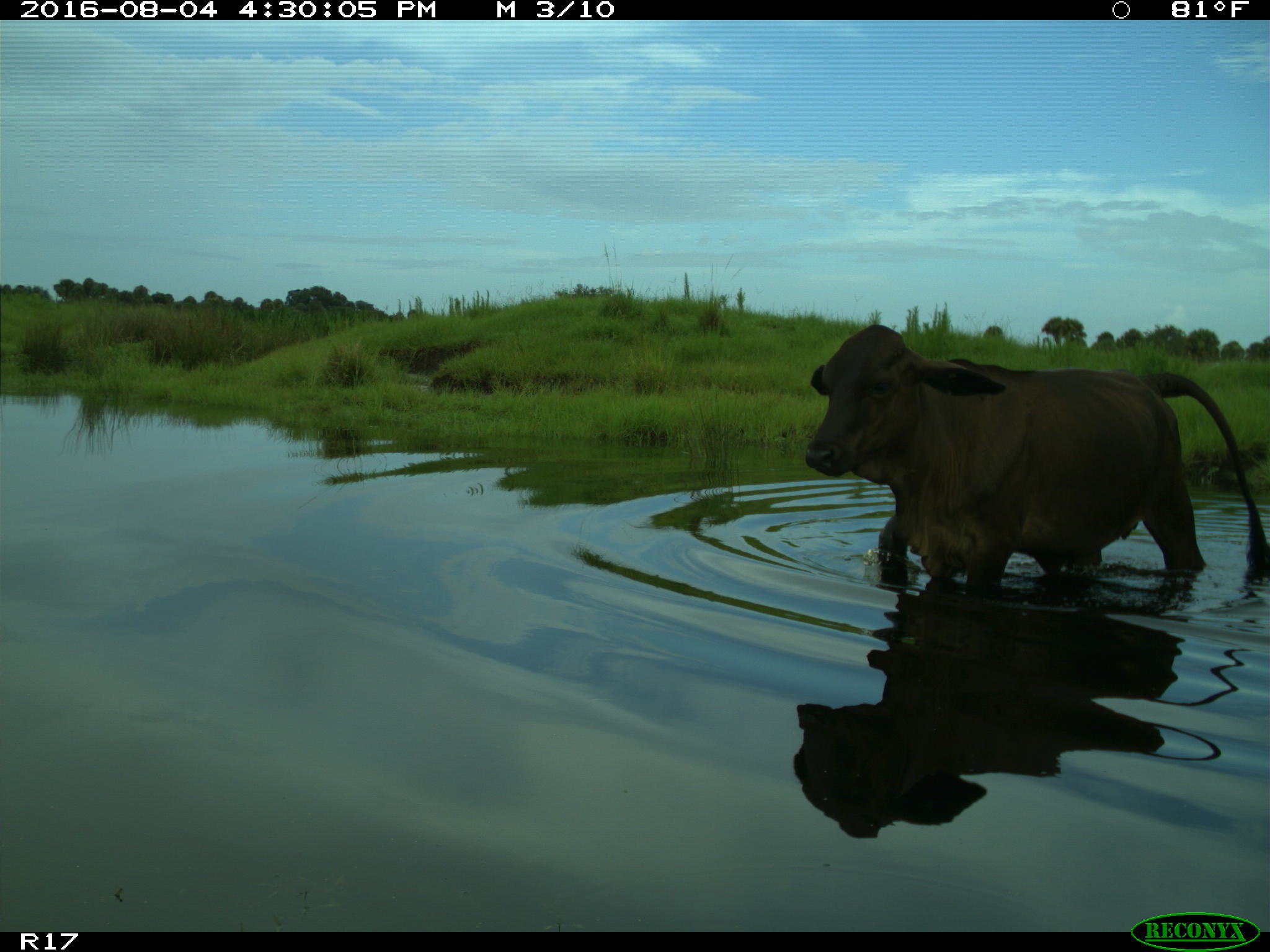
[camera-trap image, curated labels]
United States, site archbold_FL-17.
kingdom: Animalia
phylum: Chordata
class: Mammalia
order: Artiodactyla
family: Bovidae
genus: Bos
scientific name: Bos taurus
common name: domestic cow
Bos taurus (domestic cow).